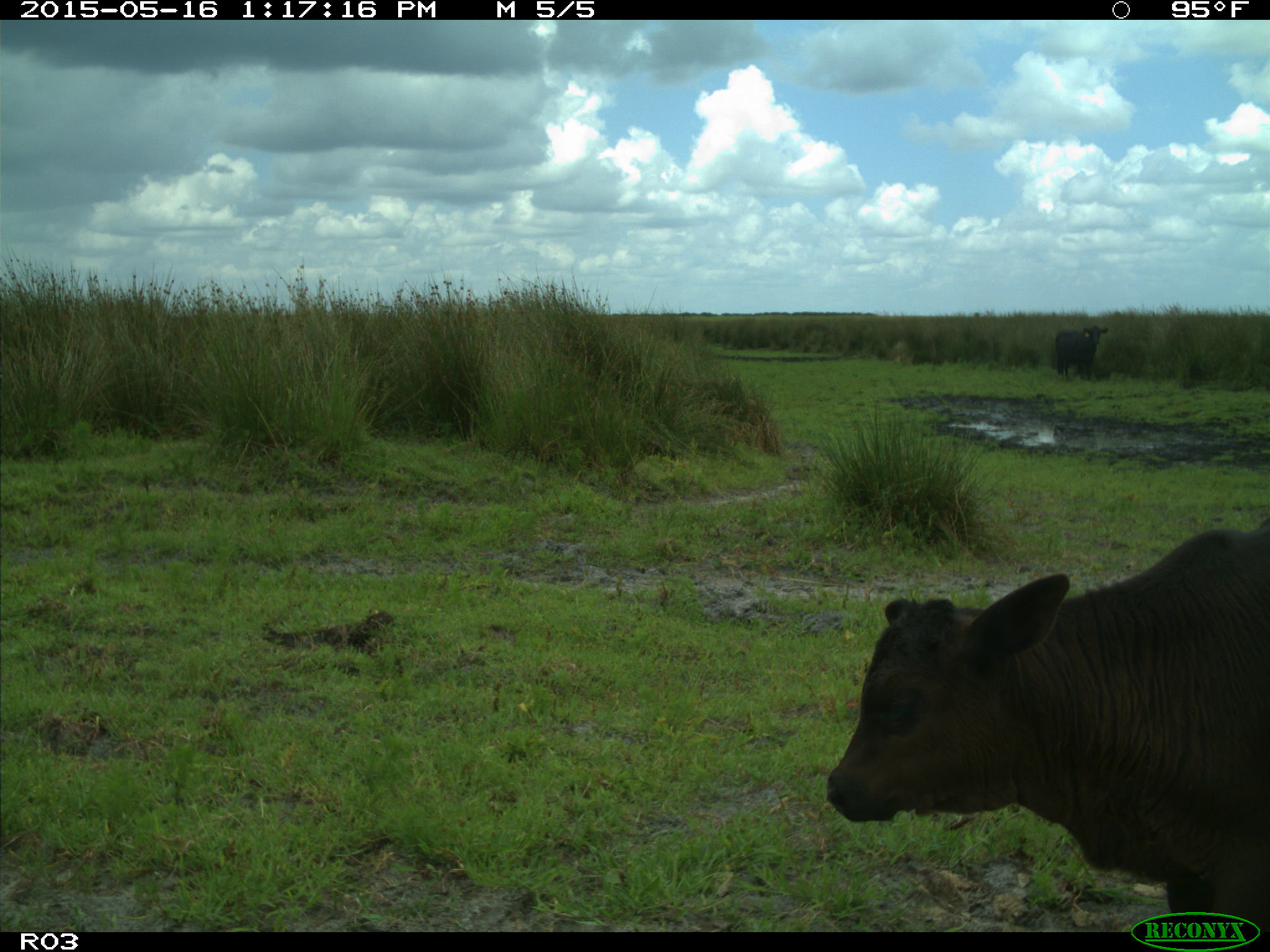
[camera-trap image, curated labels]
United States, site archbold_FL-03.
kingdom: Animalia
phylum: Chordata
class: Mammalia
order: Artiodactyla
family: Bovidae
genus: Bos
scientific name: Bos taurus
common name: domestic cow